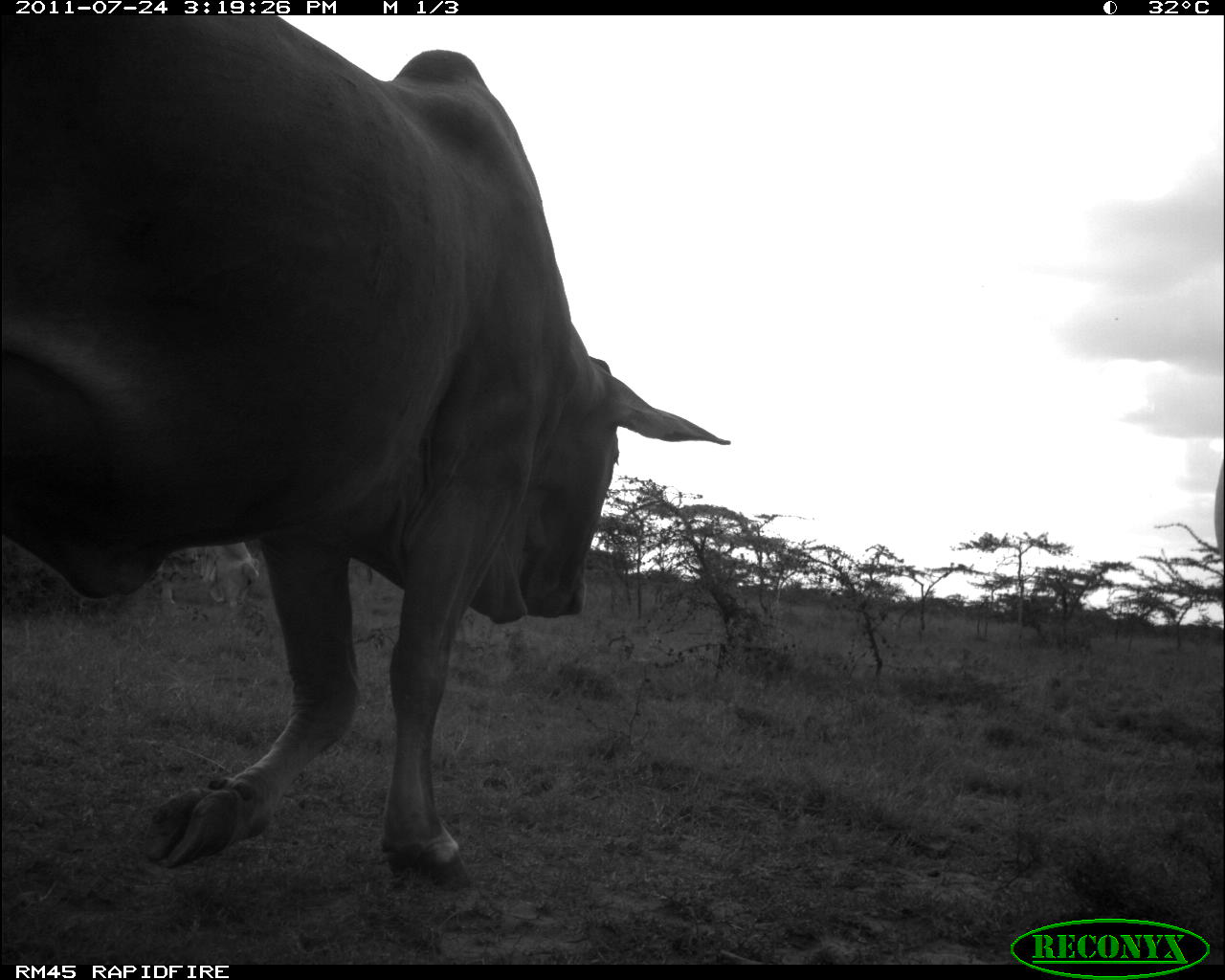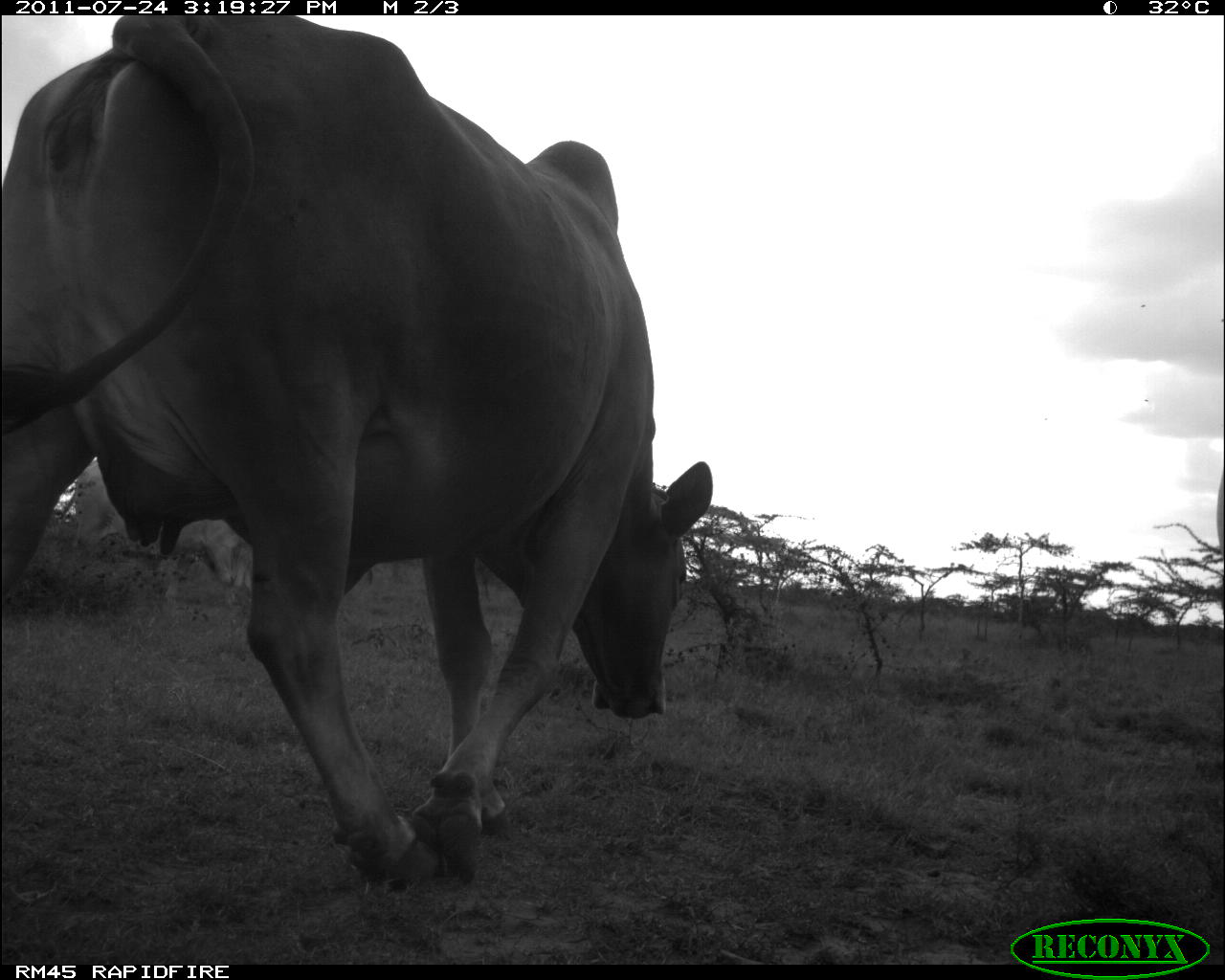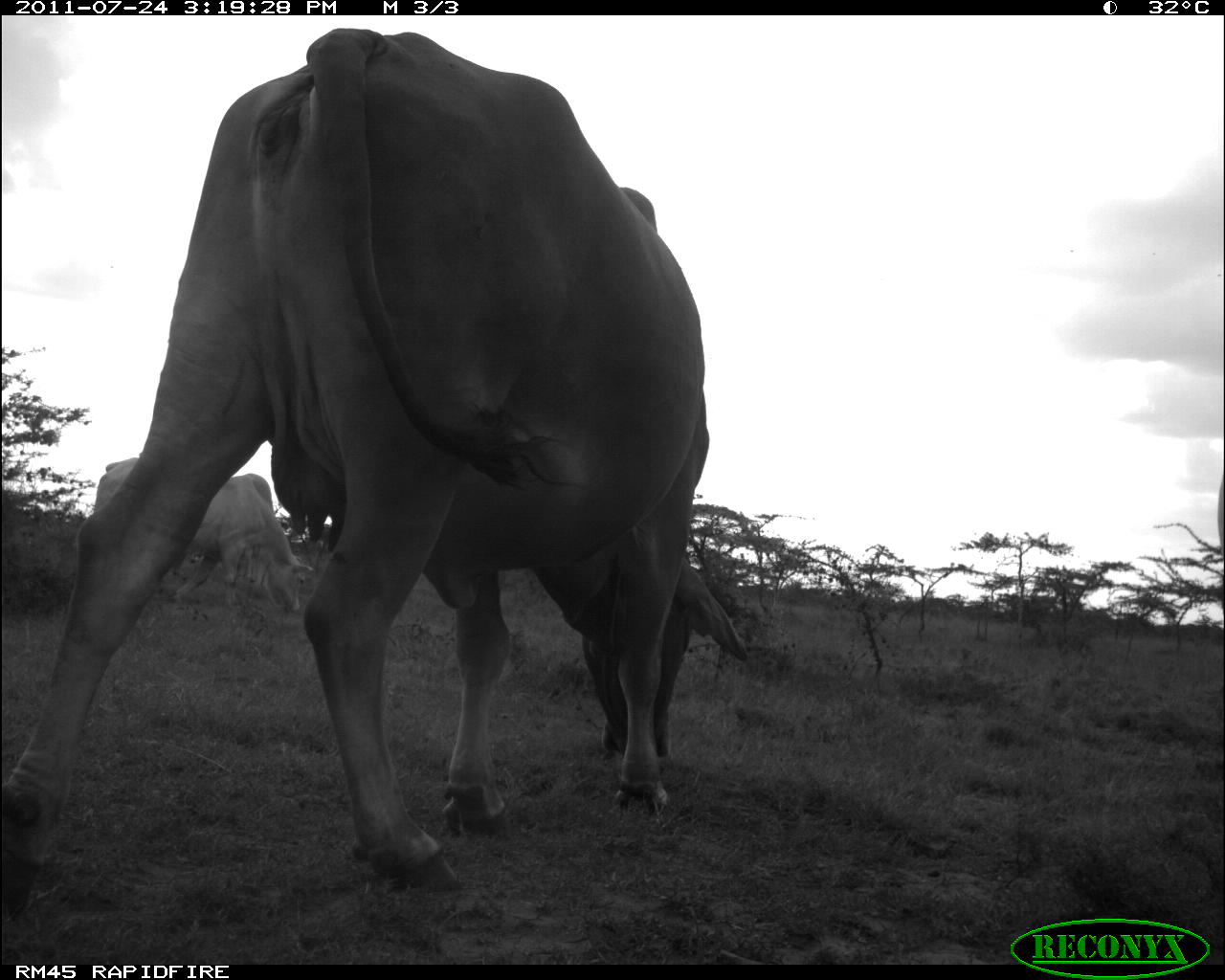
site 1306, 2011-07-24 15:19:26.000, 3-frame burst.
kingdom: Animalia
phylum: Chordata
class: Mammalia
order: Artiodactyla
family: Bovidae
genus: Bos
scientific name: Bos taurus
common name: domestic cattle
Bos taurus (domestic cattle), count 2.